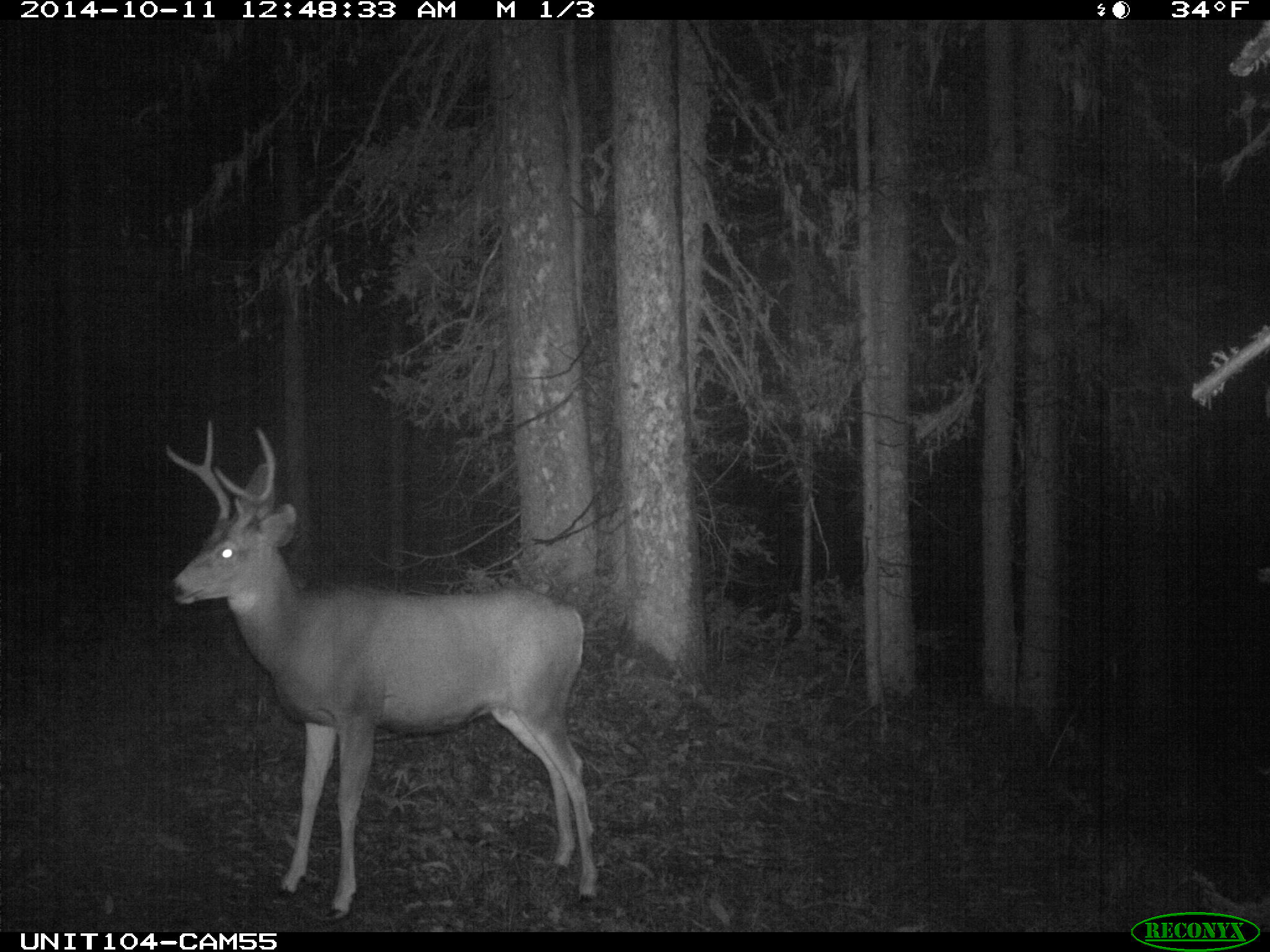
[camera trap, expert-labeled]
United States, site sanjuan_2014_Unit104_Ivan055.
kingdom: Animalia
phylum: Chordata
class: Mammalia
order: Artiodactyla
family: Cervidae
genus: Odocoileus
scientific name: Odocoileus hemionus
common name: mule deer